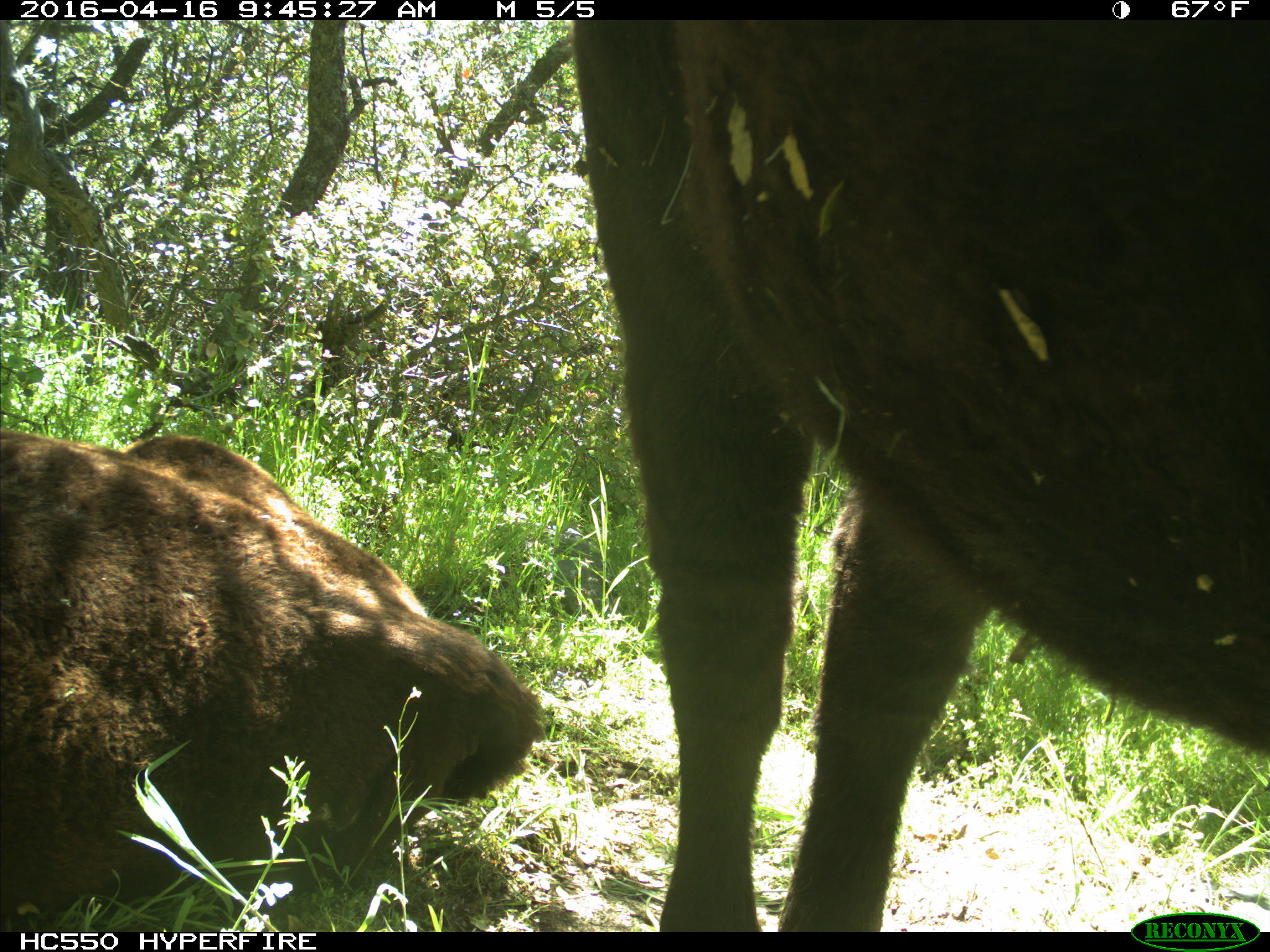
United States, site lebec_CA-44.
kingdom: Animalia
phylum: Chordata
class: Mammalia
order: Artiodactyla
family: Bovidae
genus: Bos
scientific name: Bos taurus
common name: domestic cow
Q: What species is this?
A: Bos taurus (domestic cow).